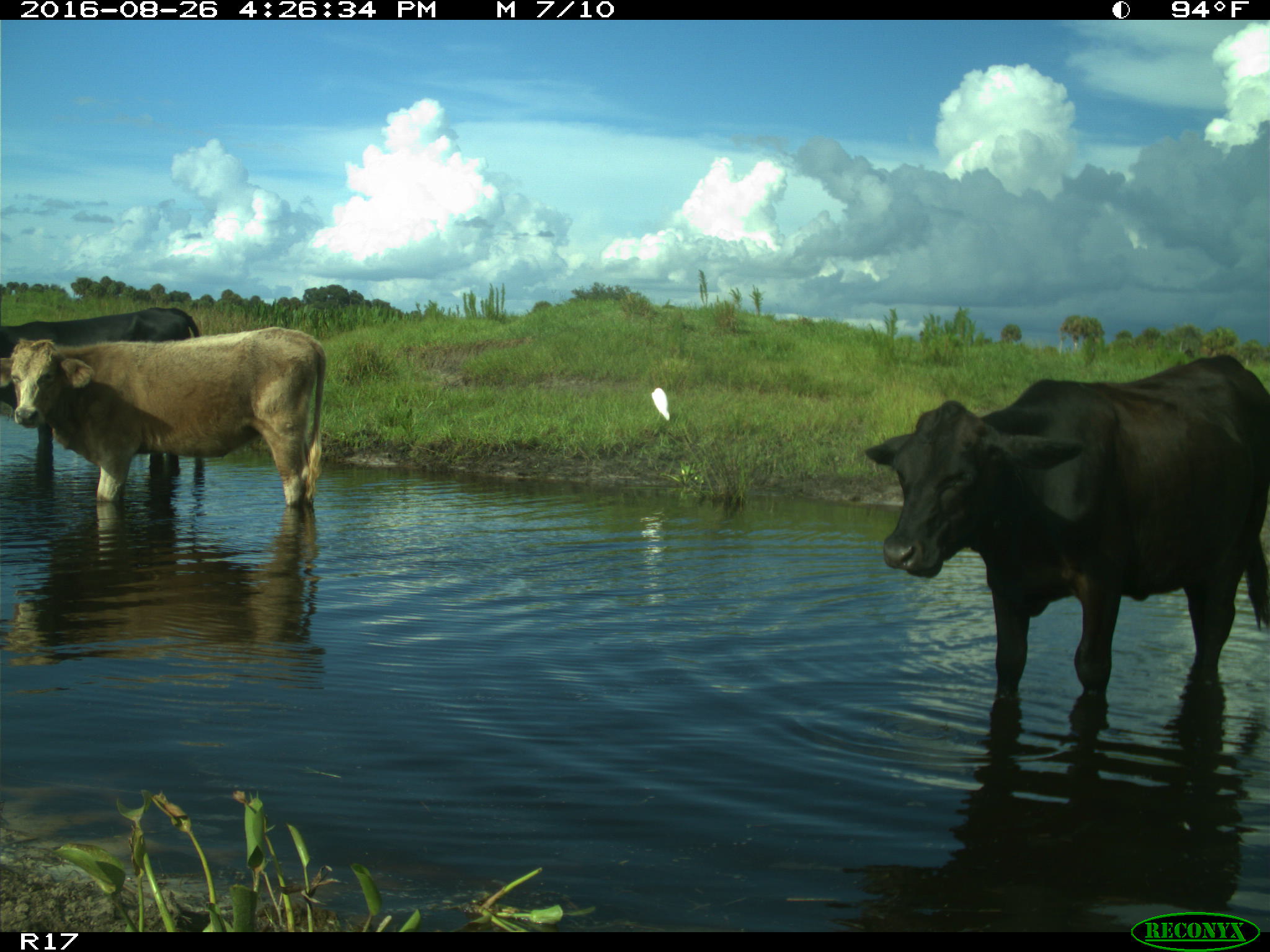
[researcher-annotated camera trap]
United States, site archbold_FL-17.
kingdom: Animalia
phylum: Chordata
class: Mammalia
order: Artiodactyla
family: Bovidae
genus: Bos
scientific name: Bos taurus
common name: domestic cow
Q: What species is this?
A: Bos taurus (domestic cow).